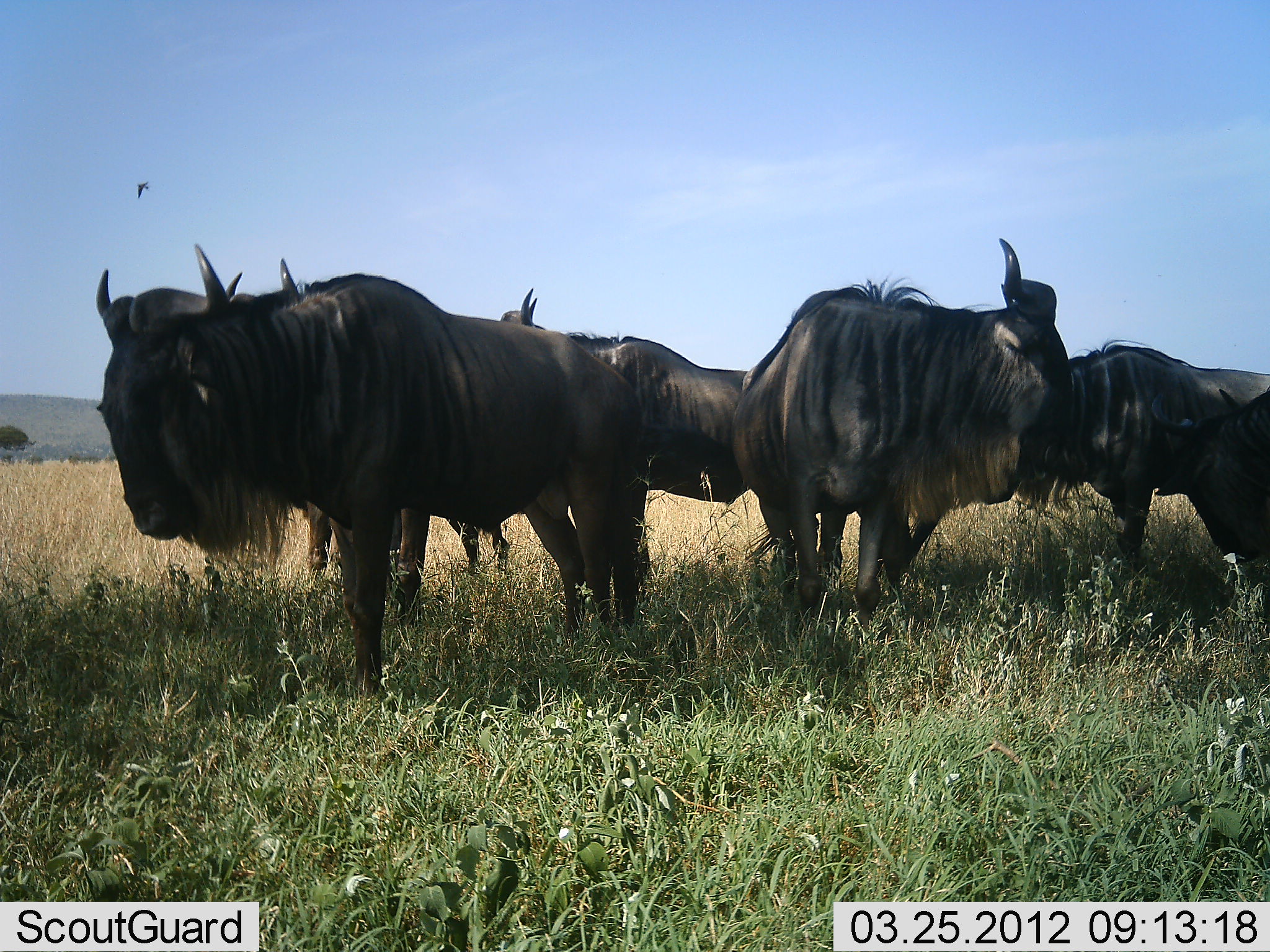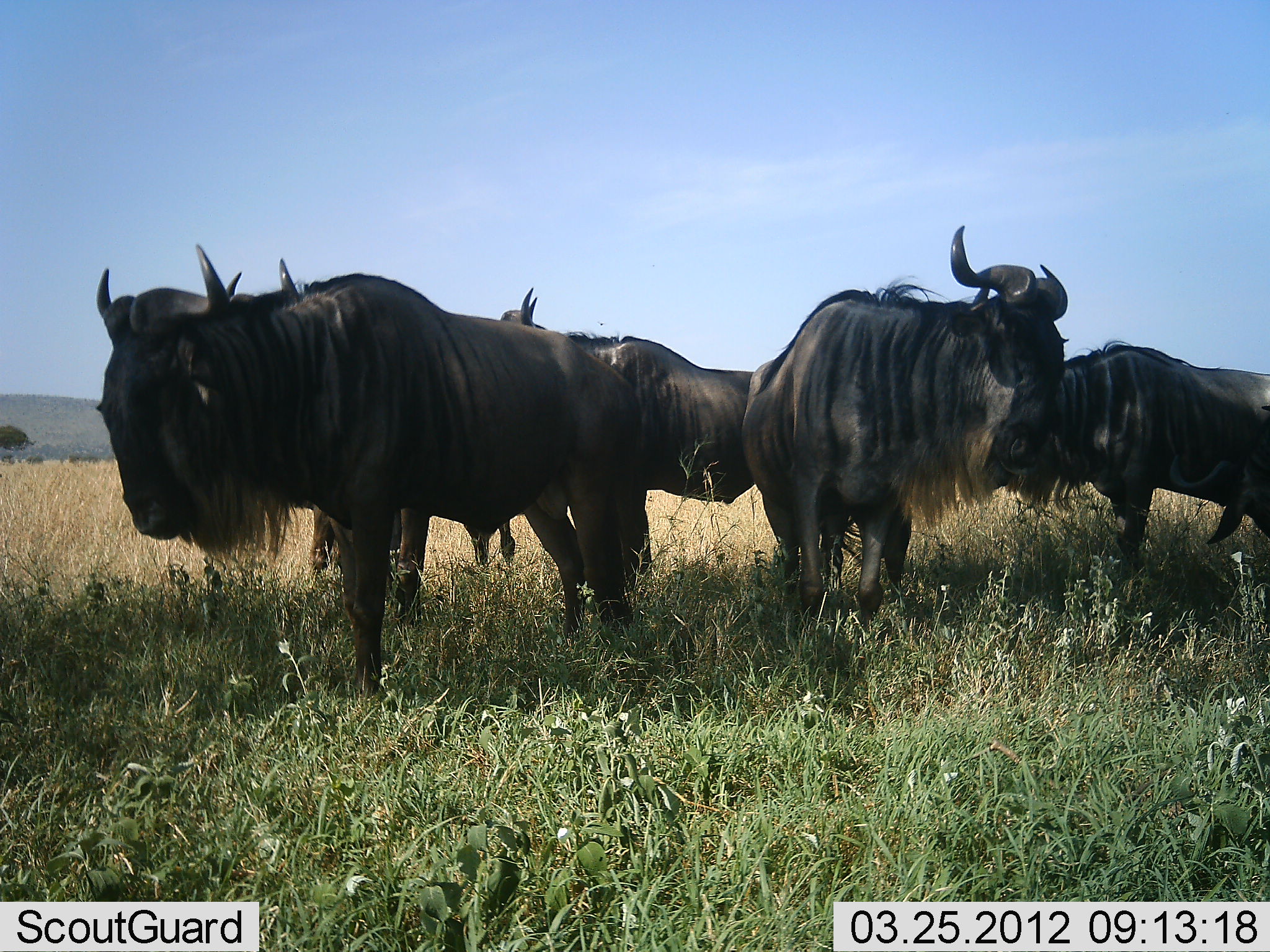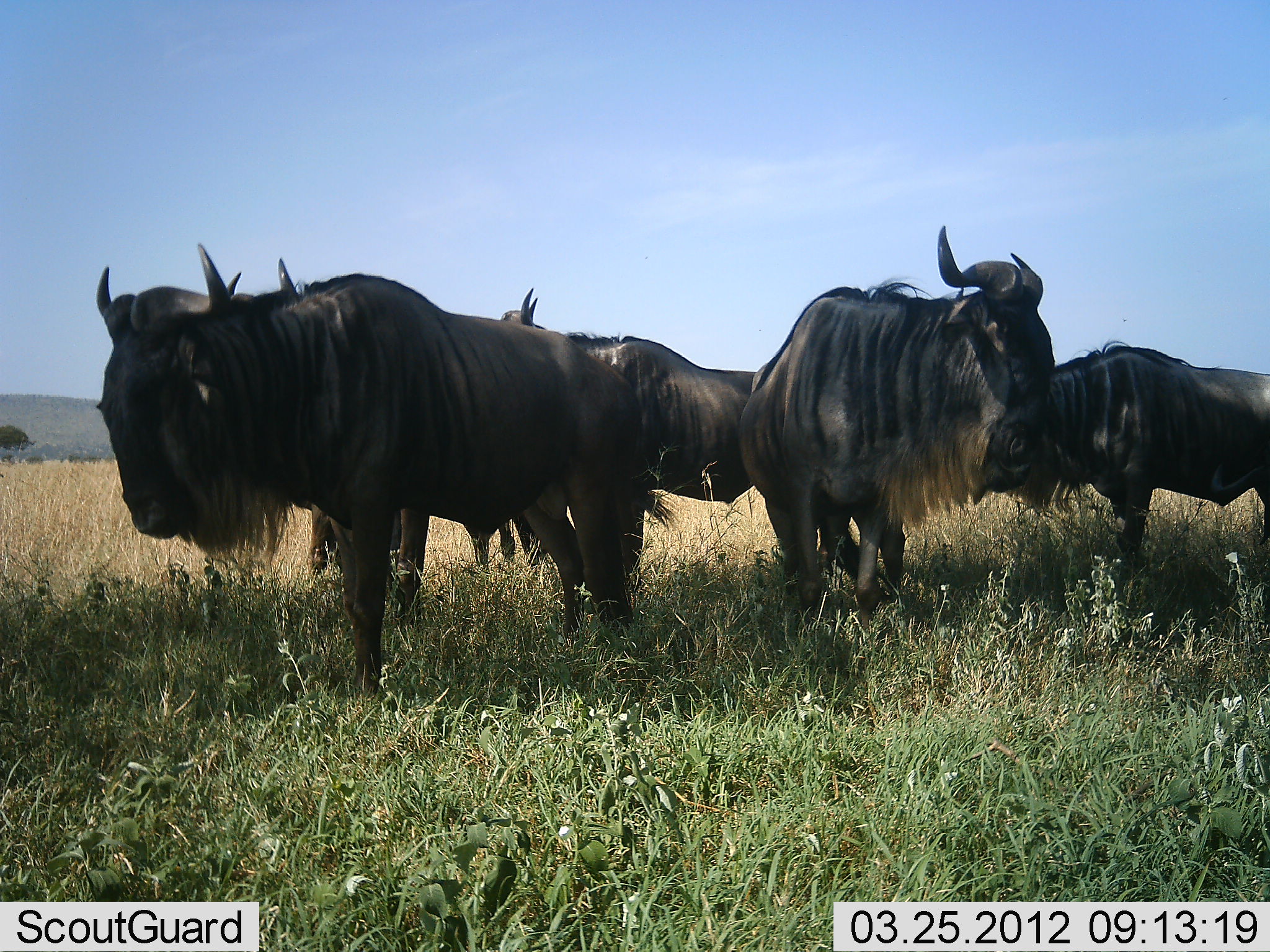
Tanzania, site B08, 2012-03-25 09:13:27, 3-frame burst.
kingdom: Animalia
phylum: Chordata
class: Mammalia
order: Artiodactyla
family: Bovidae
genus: Connochaetes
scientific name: Connochaetes taurinus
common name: blue wildebeest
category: wildebeest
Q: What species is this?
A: Wildebeest (blue wildebeest) (Connochaetes taurinus).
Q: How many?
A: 6.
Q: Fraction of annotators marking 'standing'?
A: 96%.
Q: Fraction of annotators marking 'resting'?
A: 4%.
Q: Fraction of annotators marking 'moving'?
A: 4%.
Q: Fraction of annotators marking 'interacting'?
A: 0%.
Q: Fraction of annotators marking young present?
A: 0%.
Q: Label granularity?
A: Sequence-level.